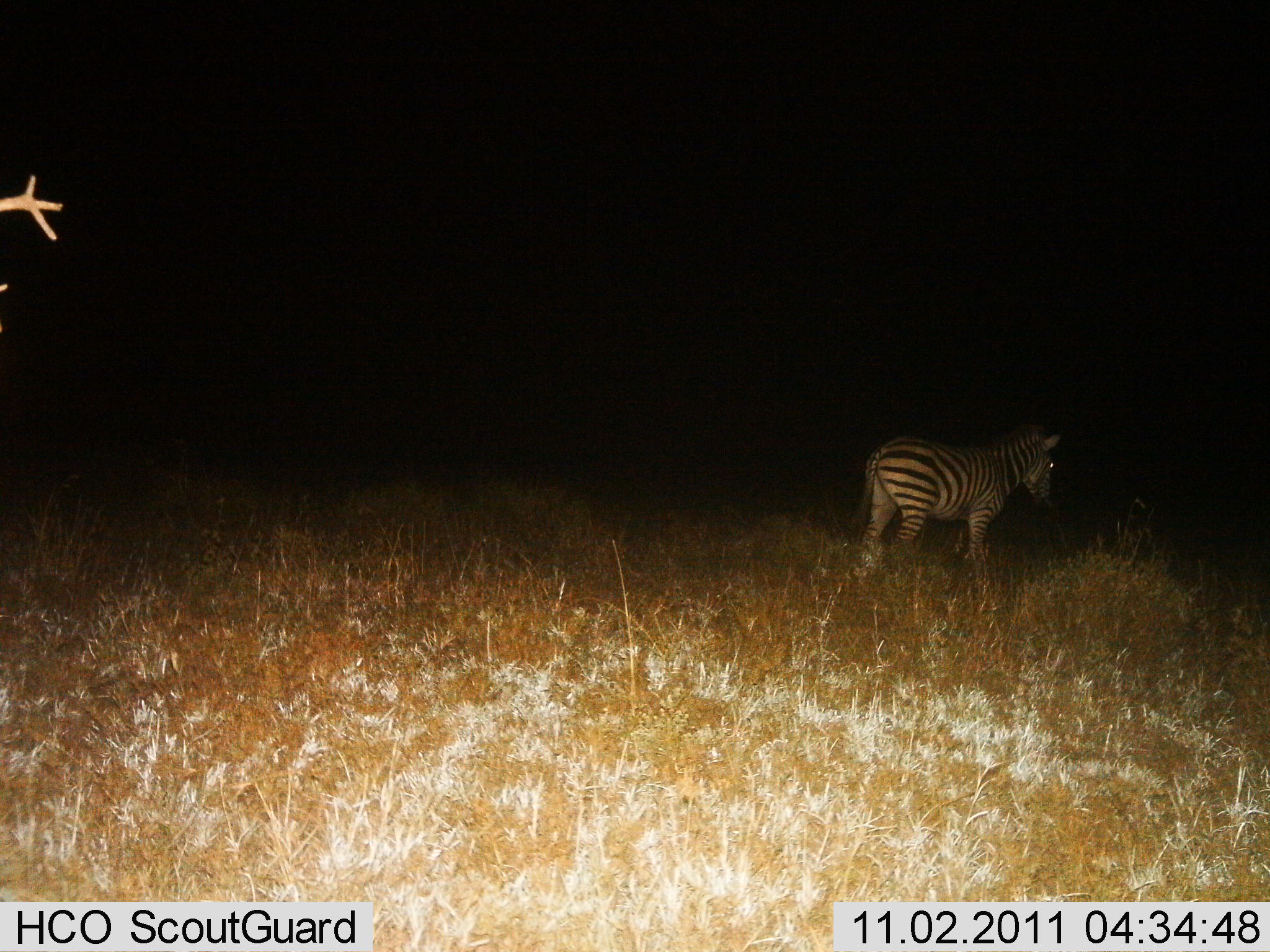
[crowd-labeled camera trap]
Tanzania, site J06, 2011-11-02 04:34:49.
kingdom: Animalia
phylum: Chordata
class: Mammalia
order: Perissodactyla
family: Equidae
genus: Equus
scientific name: Equus quagga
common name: plains zebra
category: zebra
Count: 1.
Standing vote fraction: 61%.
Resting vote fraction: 6%.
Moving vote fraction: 33%.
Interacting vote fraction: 0%.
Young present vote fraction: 0%.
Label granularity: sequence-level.